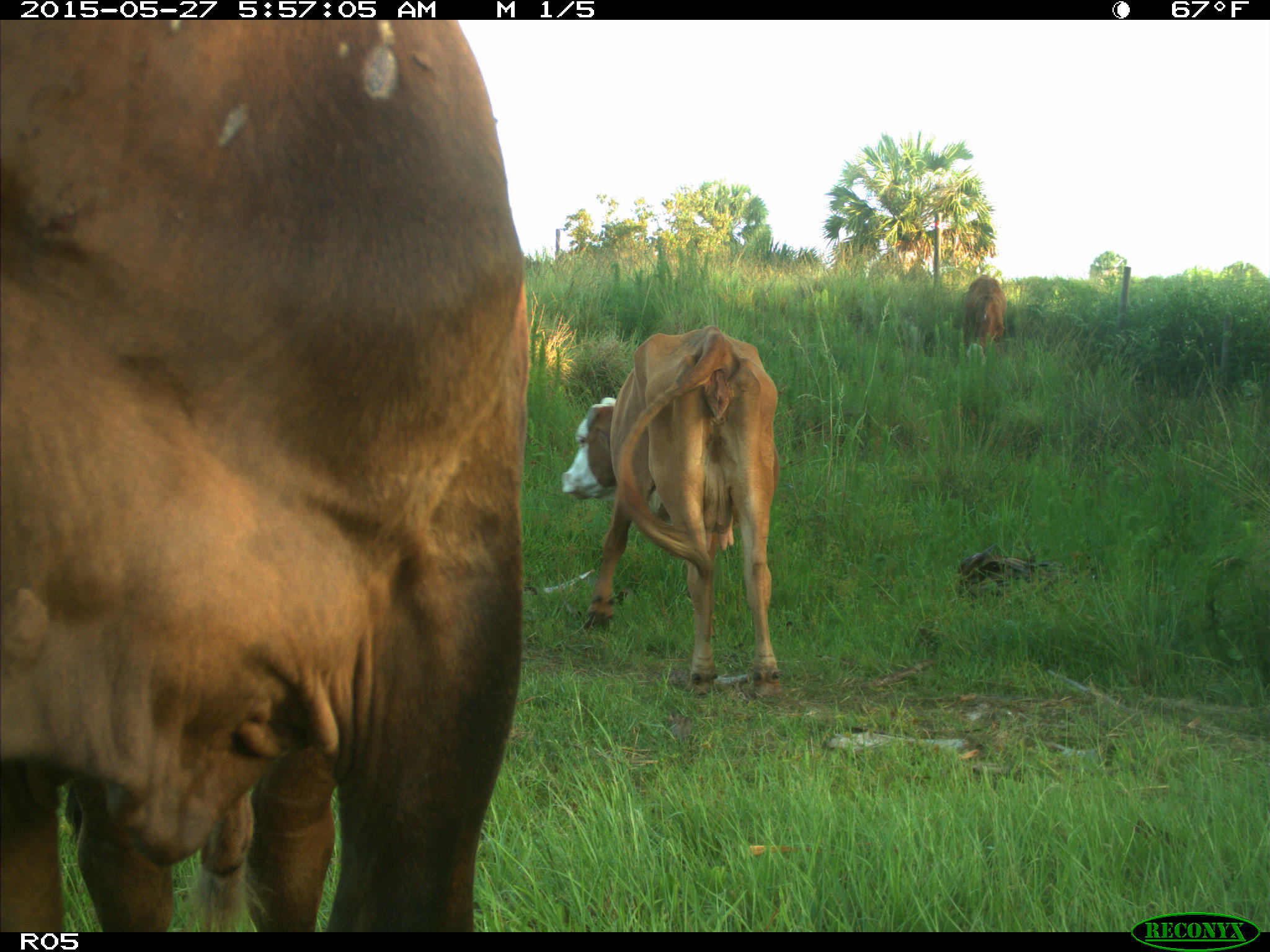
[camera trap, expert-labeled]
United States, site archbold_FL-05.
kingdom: Animalia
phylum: Chordata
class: Mammalia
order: Artiodactyla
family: Bovidae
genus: Bos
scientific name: Bos taurus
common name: domestic cow